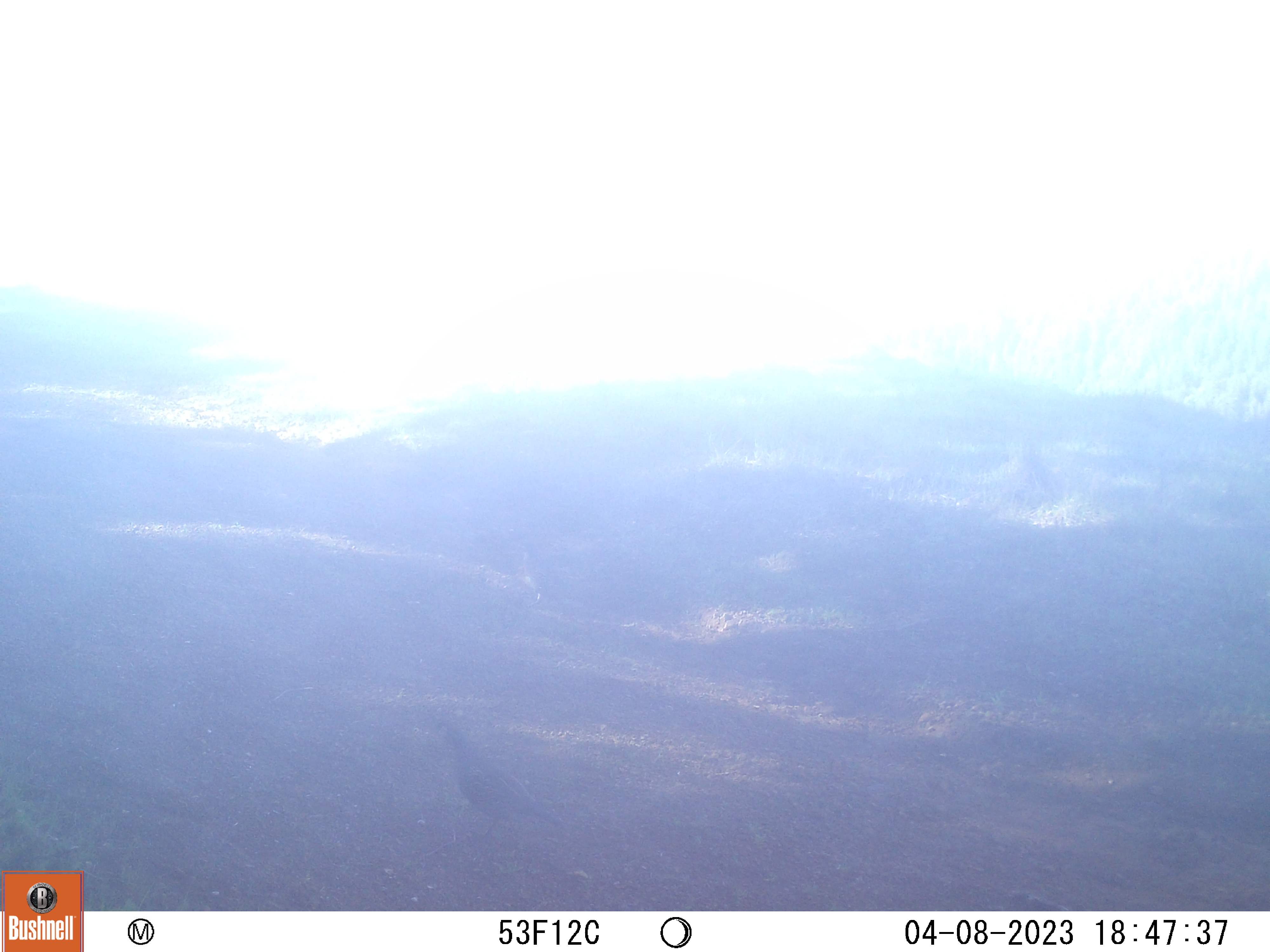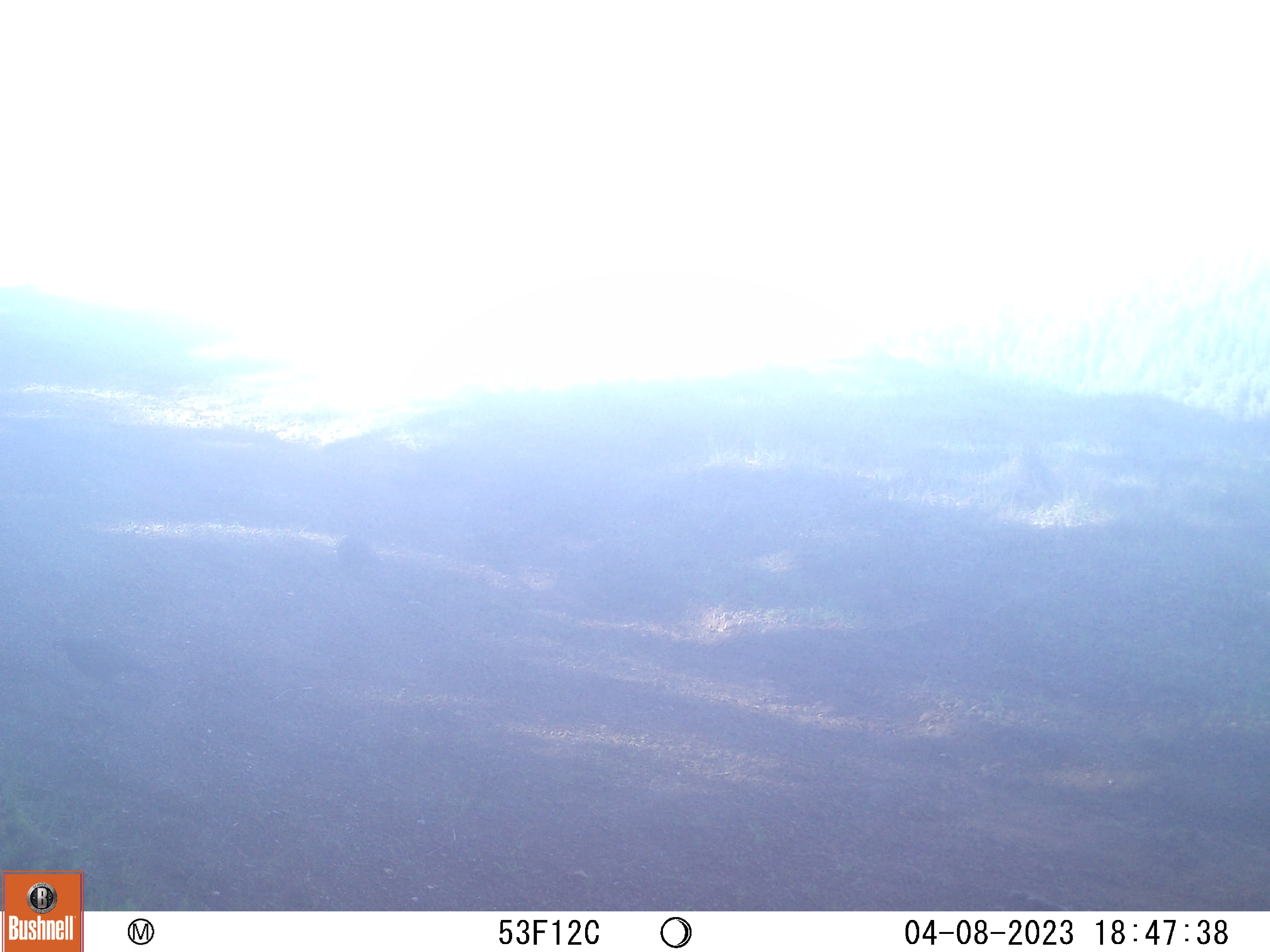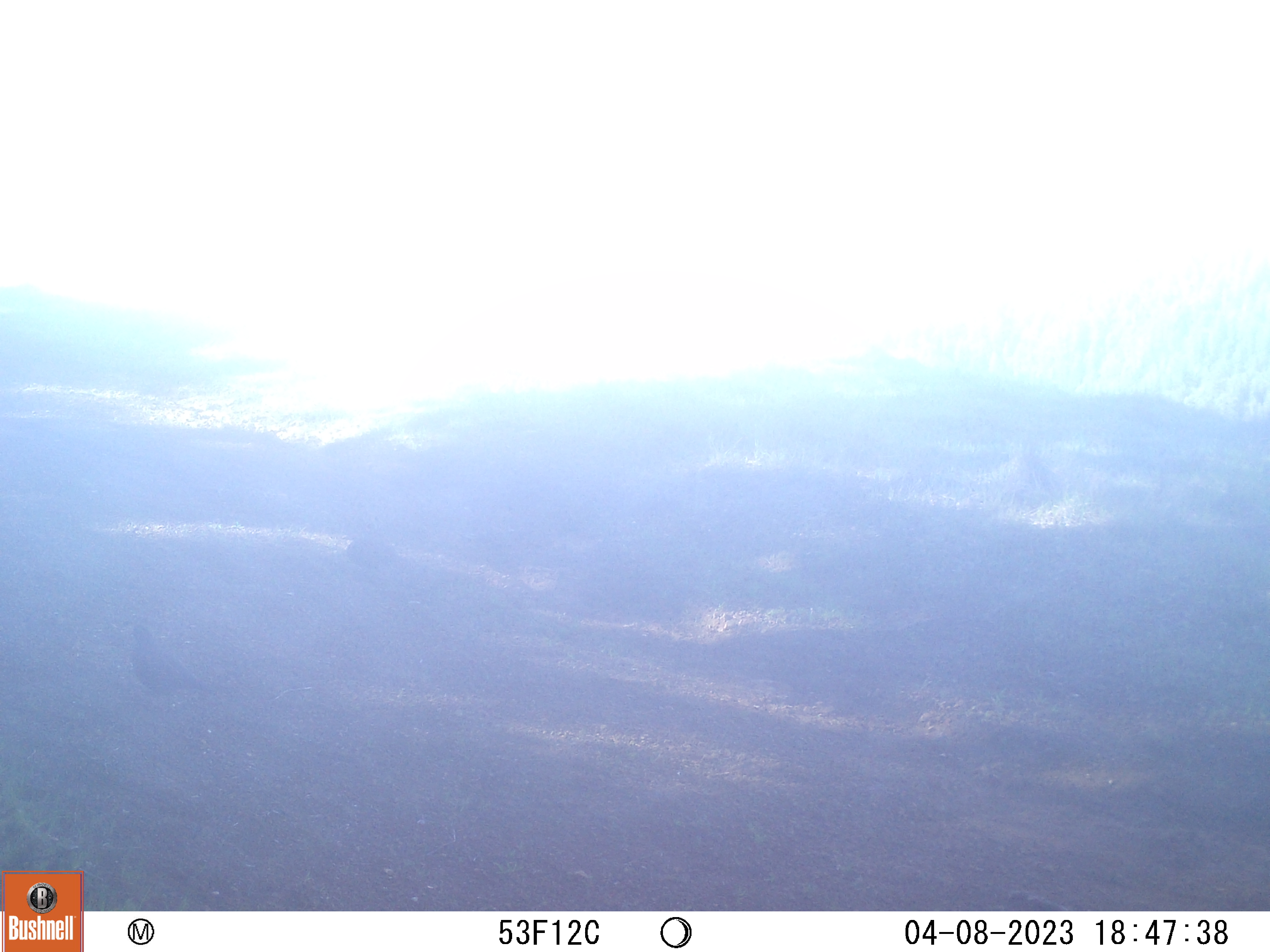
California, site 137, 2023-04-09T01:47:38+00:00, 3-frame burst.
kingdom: Animalia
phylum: Chordata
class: Aves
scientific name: Aves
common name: bird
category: unknown bird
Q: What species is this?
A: Unknown bird (bird) (Aves).